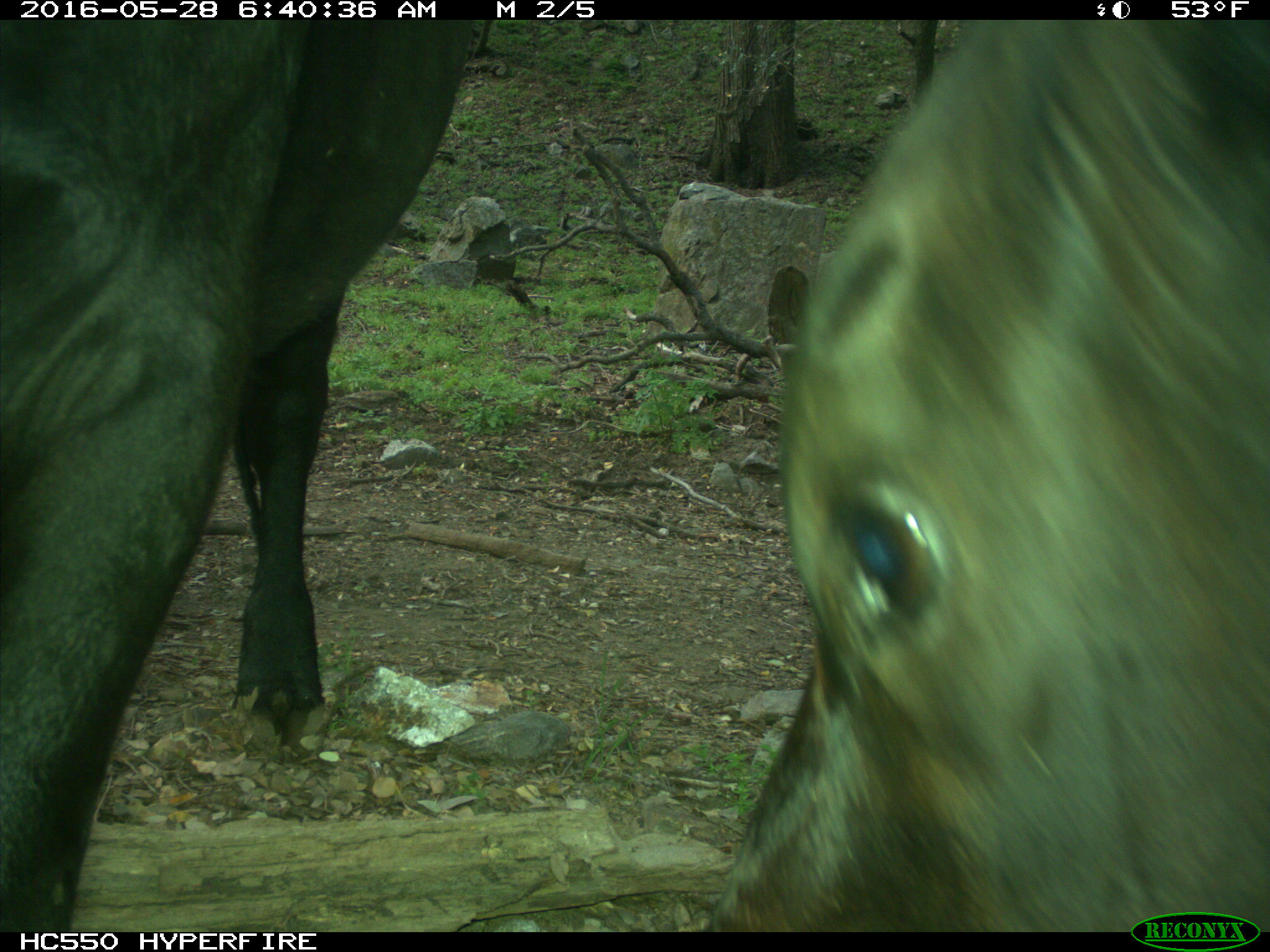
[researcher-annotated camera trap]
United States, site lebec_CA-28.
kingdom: Animalia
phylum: Chordata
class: Mammalia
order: Artiodactyla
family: Bovidae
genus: Bos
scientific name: Bos taurus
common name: domestic cow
Bos taurus (domestic cow).